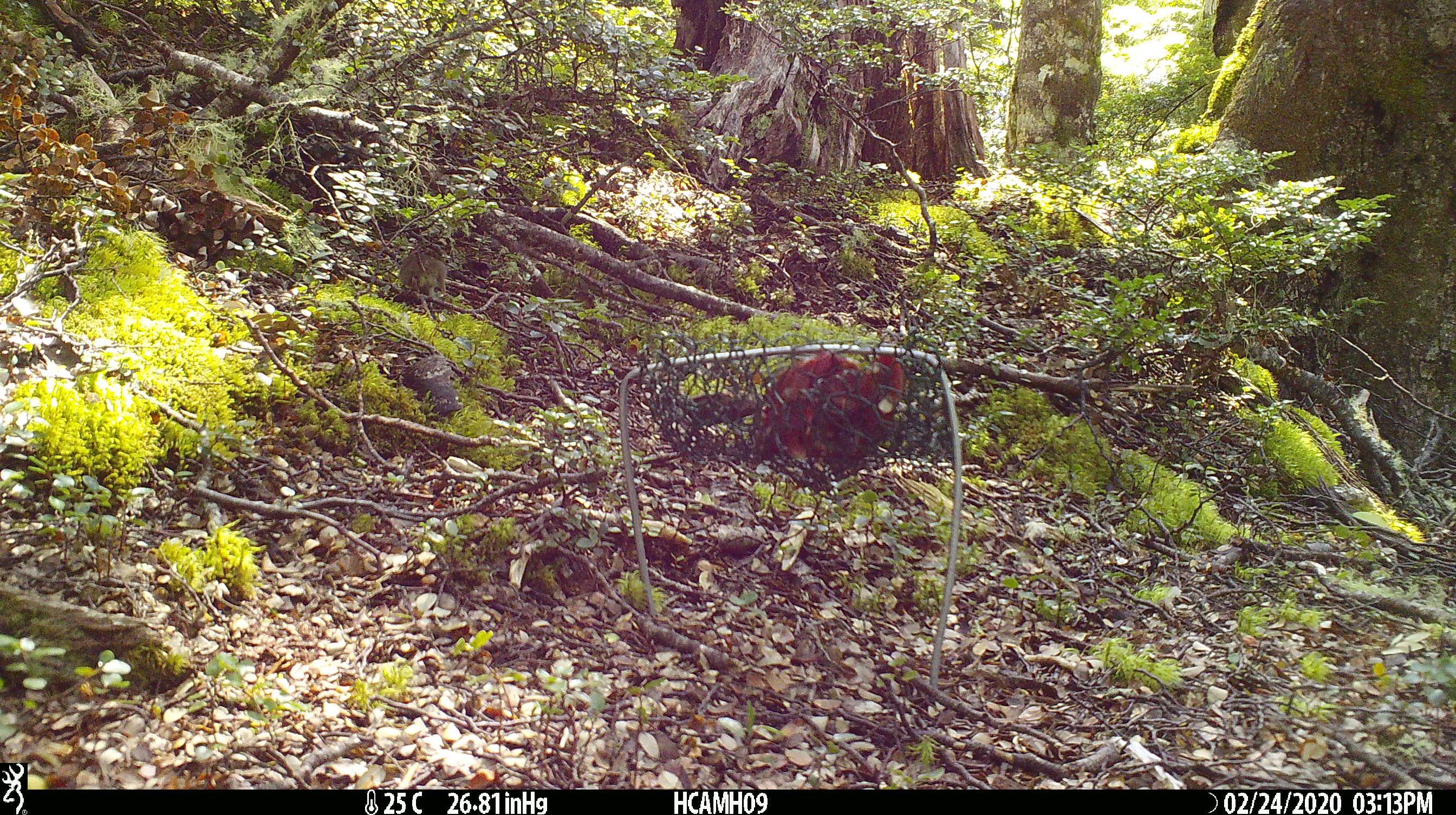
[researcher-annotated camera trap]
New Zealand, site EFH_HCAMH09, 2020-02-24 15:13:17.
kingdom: Animalia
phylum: Chordata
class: Mammalia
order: Rodentia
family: Muridae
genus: Mus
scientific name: Mus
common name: mouse